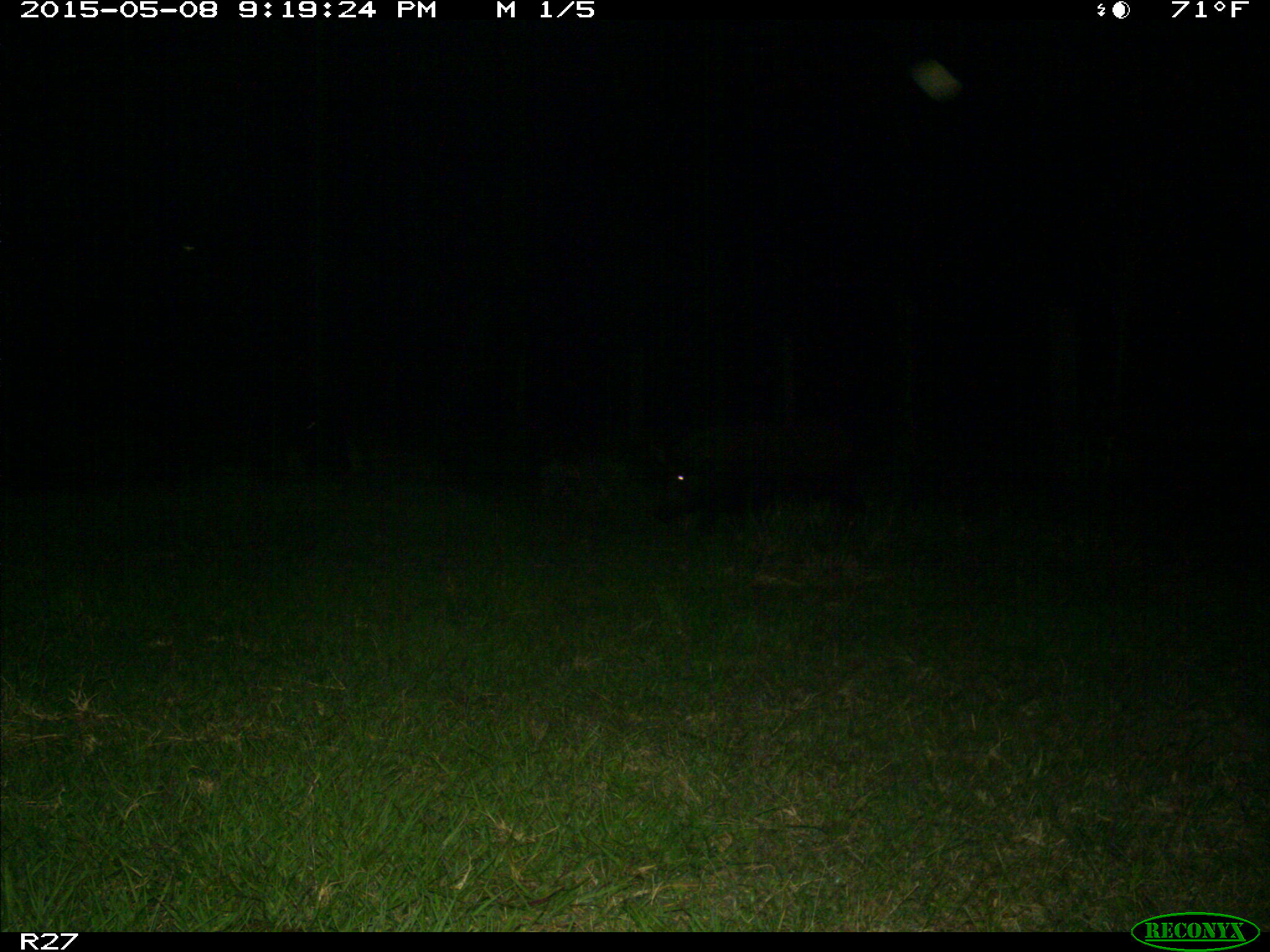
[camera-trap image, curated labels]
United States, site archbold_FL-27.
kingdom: Animalia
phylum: Chordata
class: Mammalia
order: Artiodactyla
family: Suidae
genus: Sus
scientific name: Sus scrofa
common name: wild boar